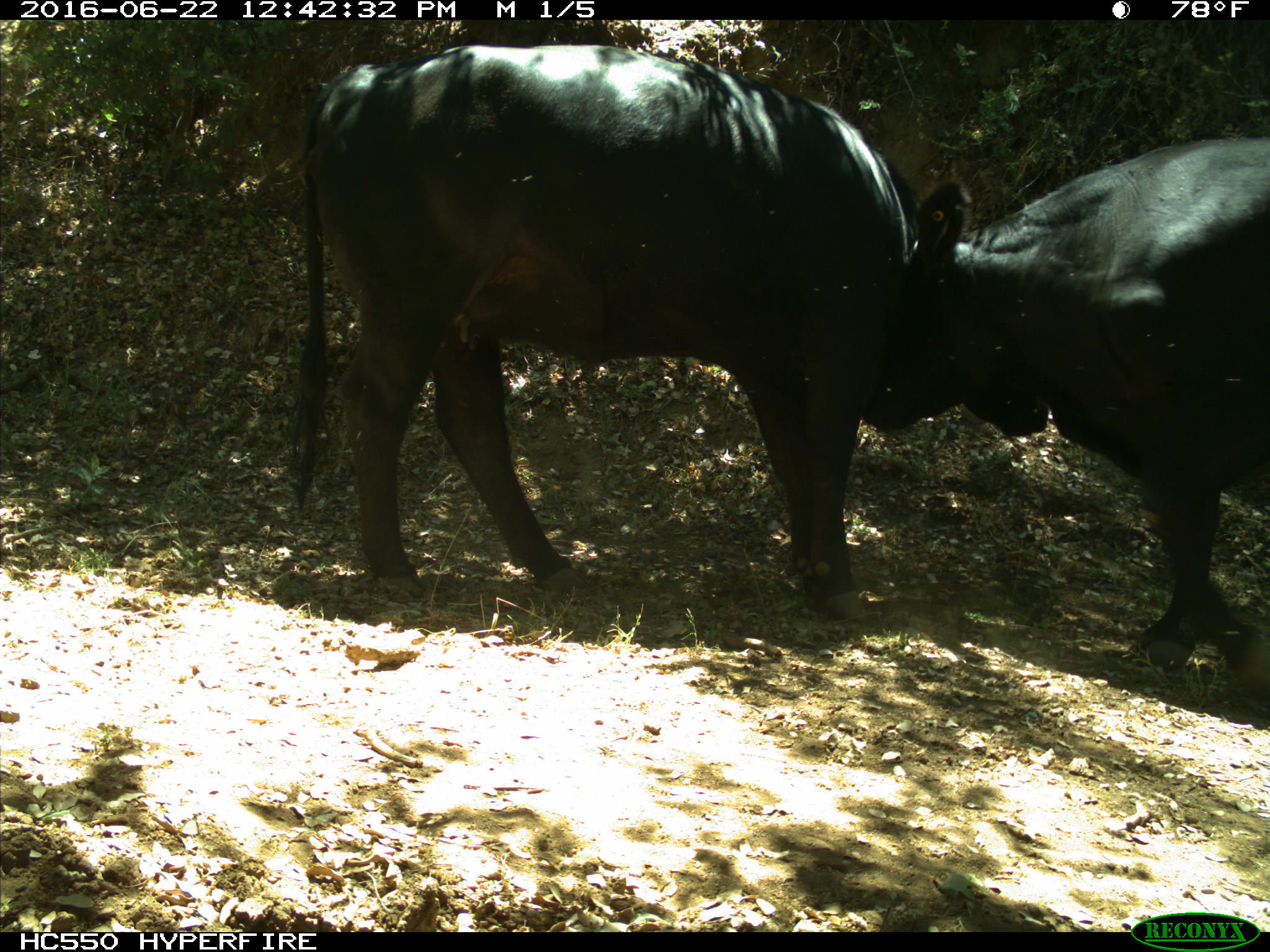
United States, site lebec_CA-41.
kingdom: Animalia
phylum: Chordata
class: Mammalia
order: Artiodactyla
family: Bovidae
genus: Bos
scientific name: Bos taurus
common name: domestic cow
Bos taurus (domestic cow).